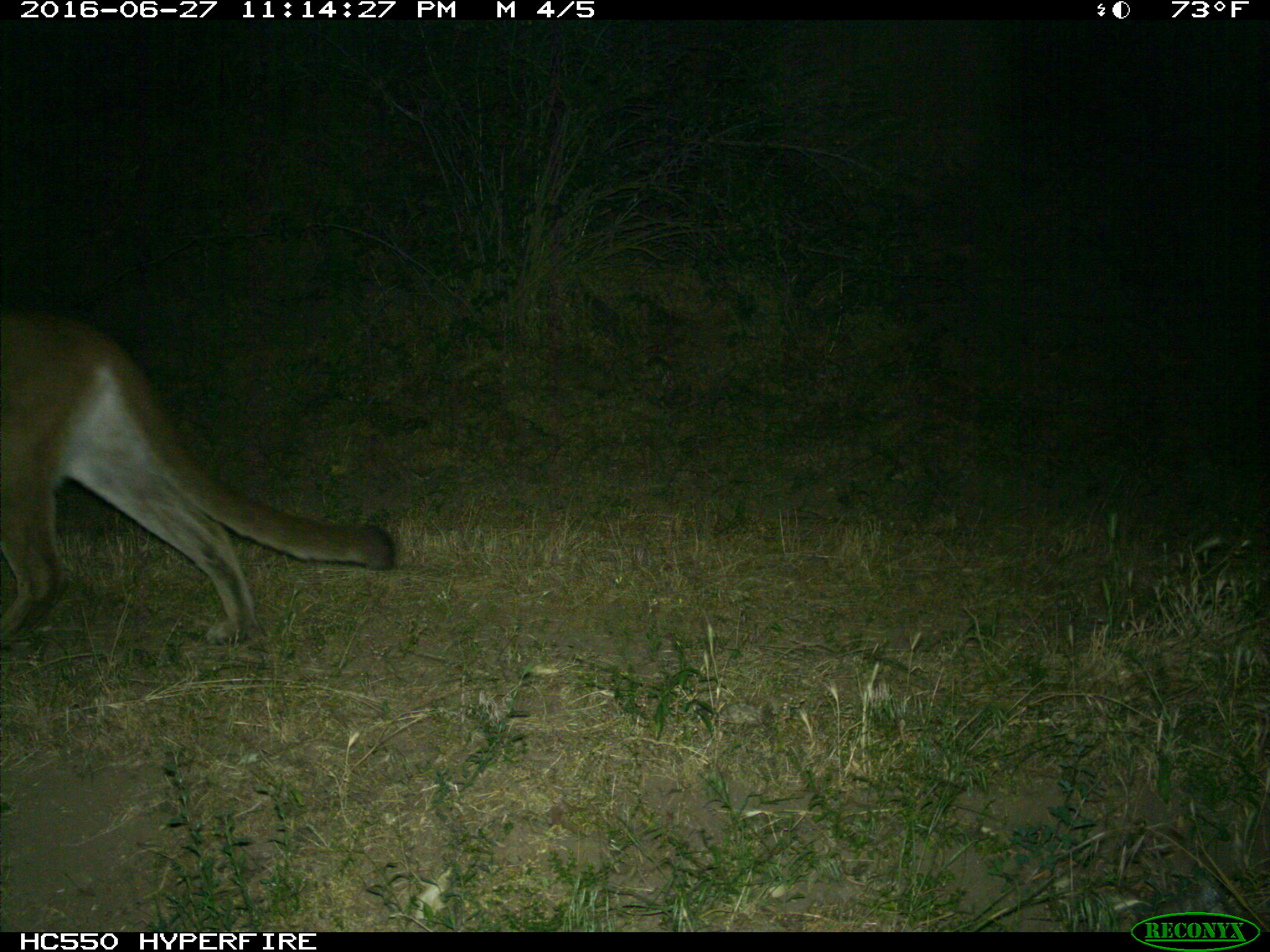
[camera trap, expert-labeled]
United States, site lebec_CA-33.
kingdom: Animalia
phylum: Chordata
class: Mammalia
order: Carnivora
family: Felidae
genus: Puma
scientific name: Puma concolor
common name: mountain lion